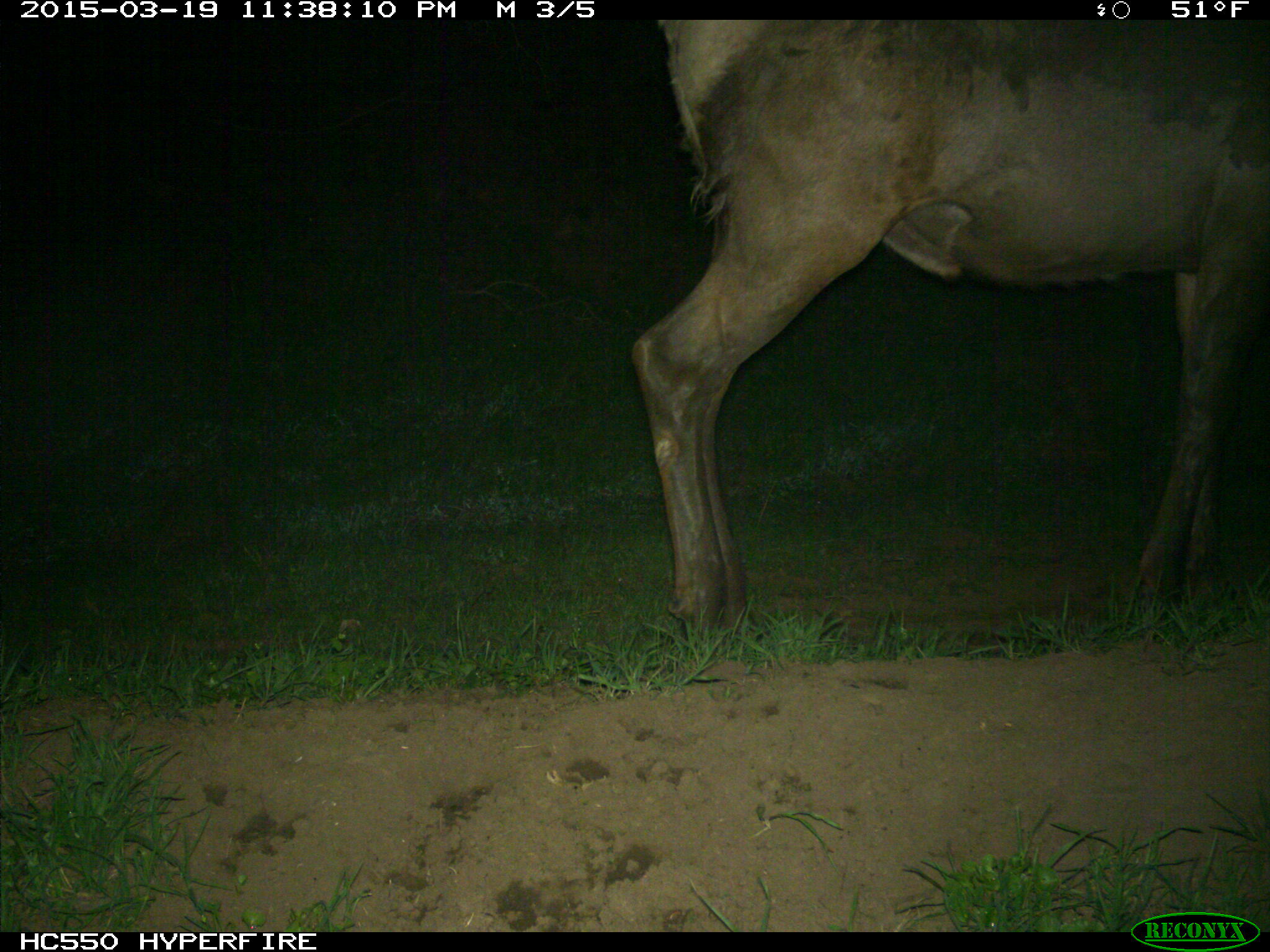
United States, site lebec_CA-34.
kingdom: Animalia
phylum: Chordata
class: Mammalia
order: Artiodactyla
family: Cervidae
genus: Cervus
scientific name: Cervus canadensis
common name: elk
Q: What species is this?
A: Cervus canadensis (elk).